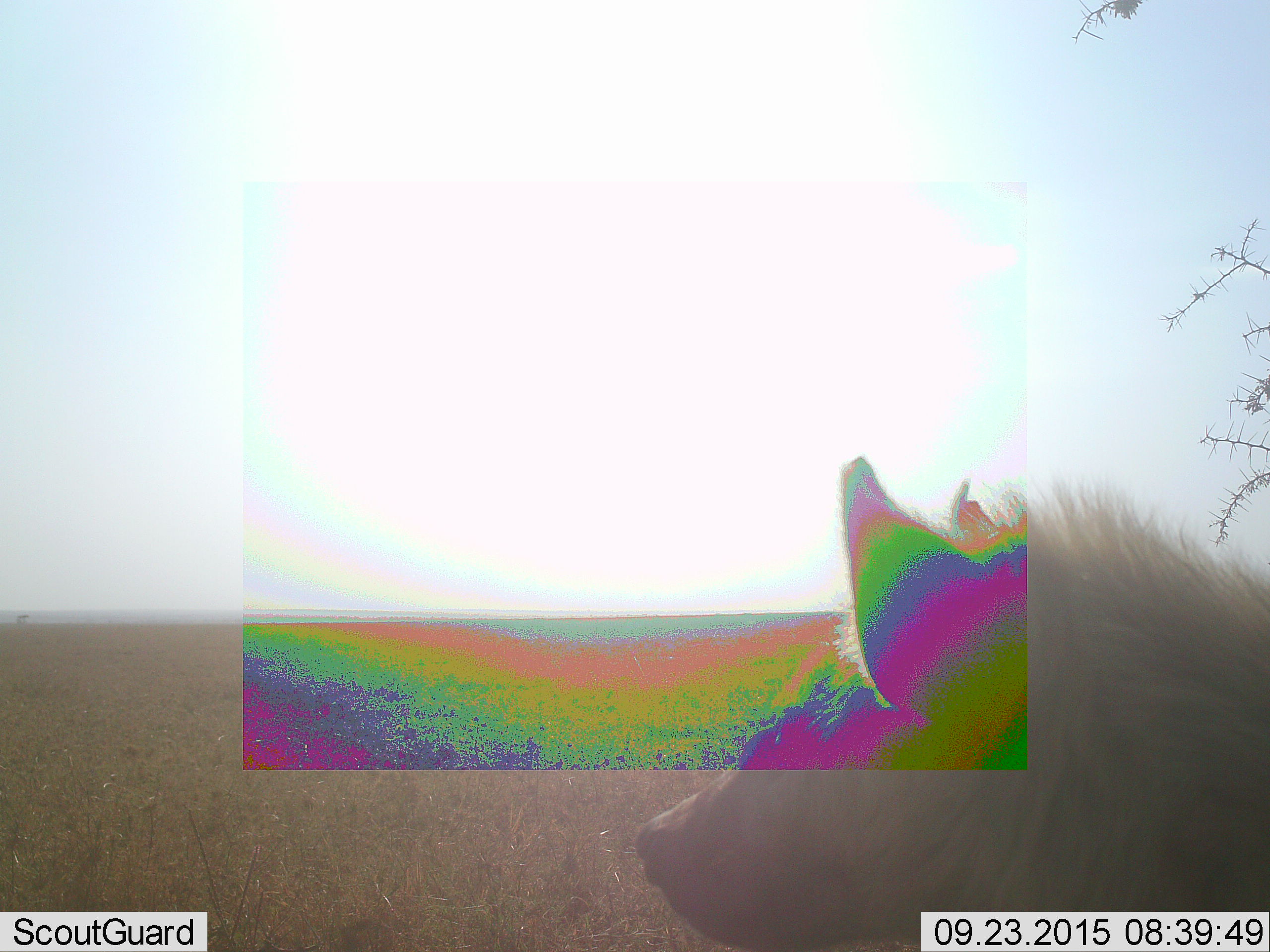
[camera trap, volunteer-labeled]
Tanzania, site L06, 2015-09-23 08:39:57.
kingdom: Animalia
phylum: Chordata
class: Mammalia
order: Carnivora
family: Hyaenidae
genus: Crocuta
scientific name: Crocuta crocuta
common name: spotted hyena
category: hyenaspotted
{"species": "hyenaspotted (spotted hyena) (Crocuta crocuta)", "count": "1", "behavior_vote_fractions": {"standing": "67%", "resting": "33%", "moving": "0%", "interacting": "0%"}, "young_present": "0%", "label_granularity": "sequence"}